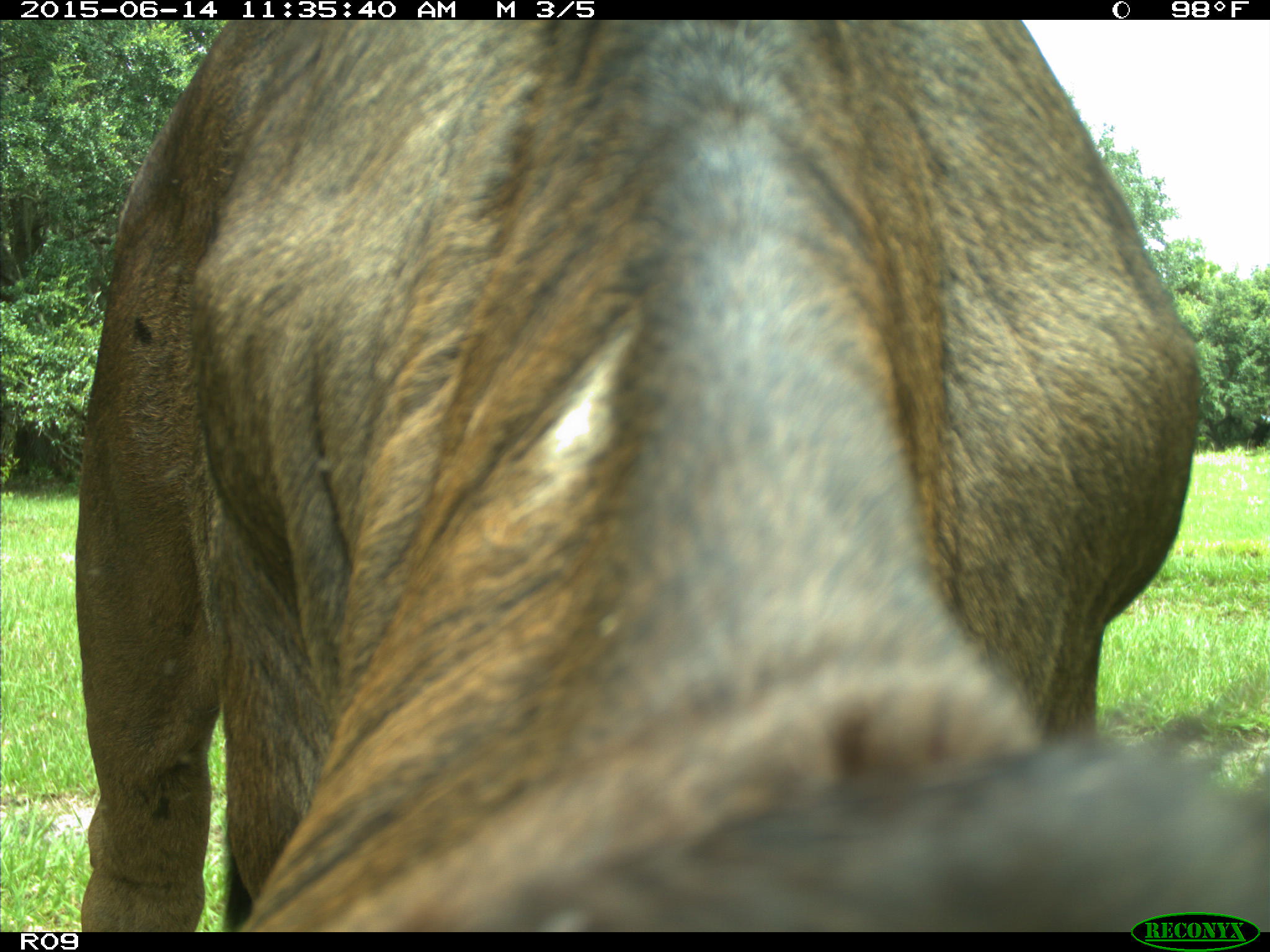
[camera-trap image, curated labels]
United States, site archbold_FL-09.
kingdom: Animalia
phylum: Chordata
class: Mammalia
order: Artiodactyla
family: Bovidae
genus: Bos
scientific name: Bos taurus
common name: domestic cow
Bos taurus (domestic cow).